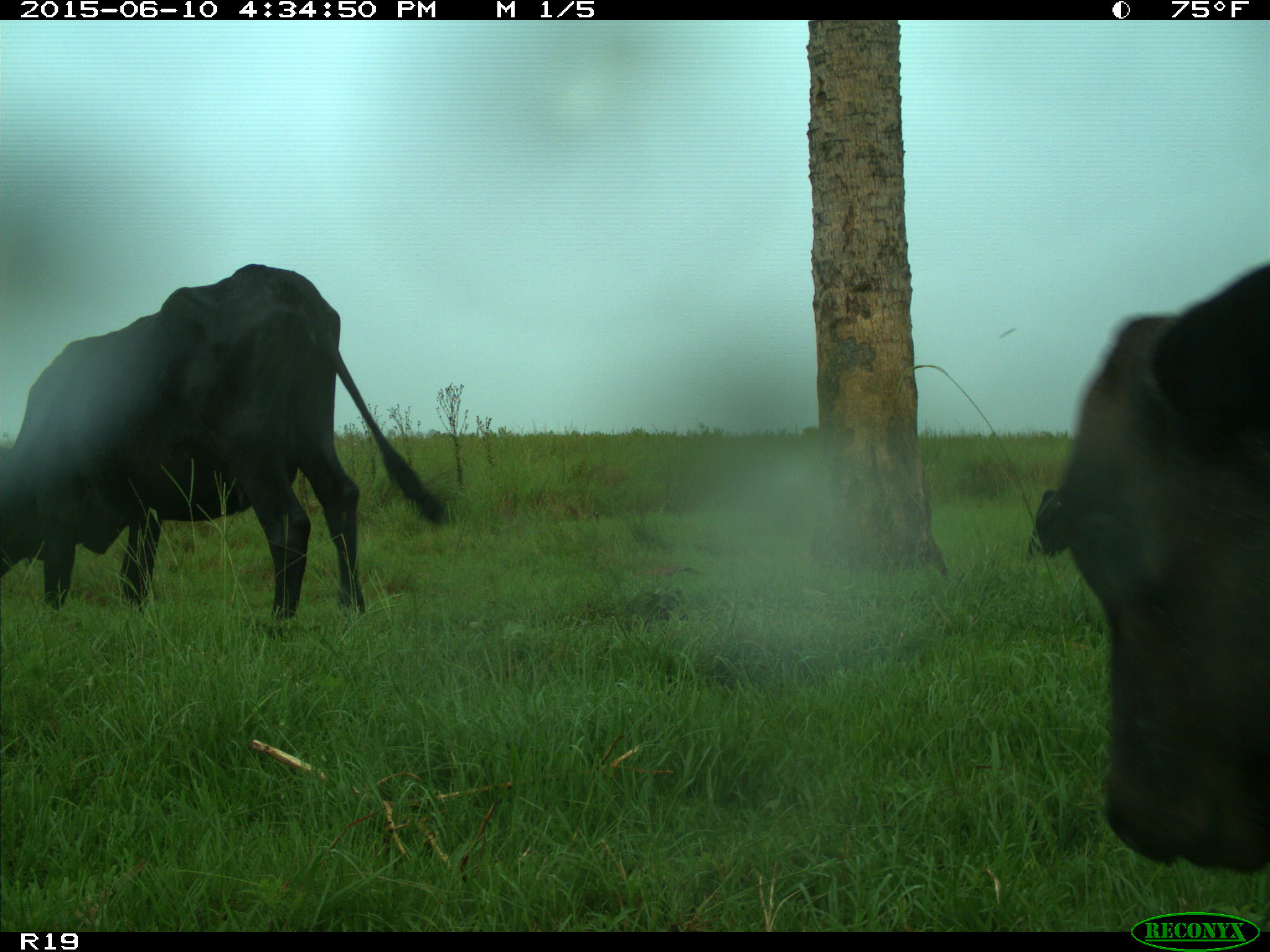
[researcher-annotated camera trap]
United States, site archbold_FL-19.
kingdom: Animalia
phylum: Chordata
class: Mammalia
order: Artiodactyla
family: Bovidae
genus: Bos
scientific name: Bos taurus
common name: domestic cow